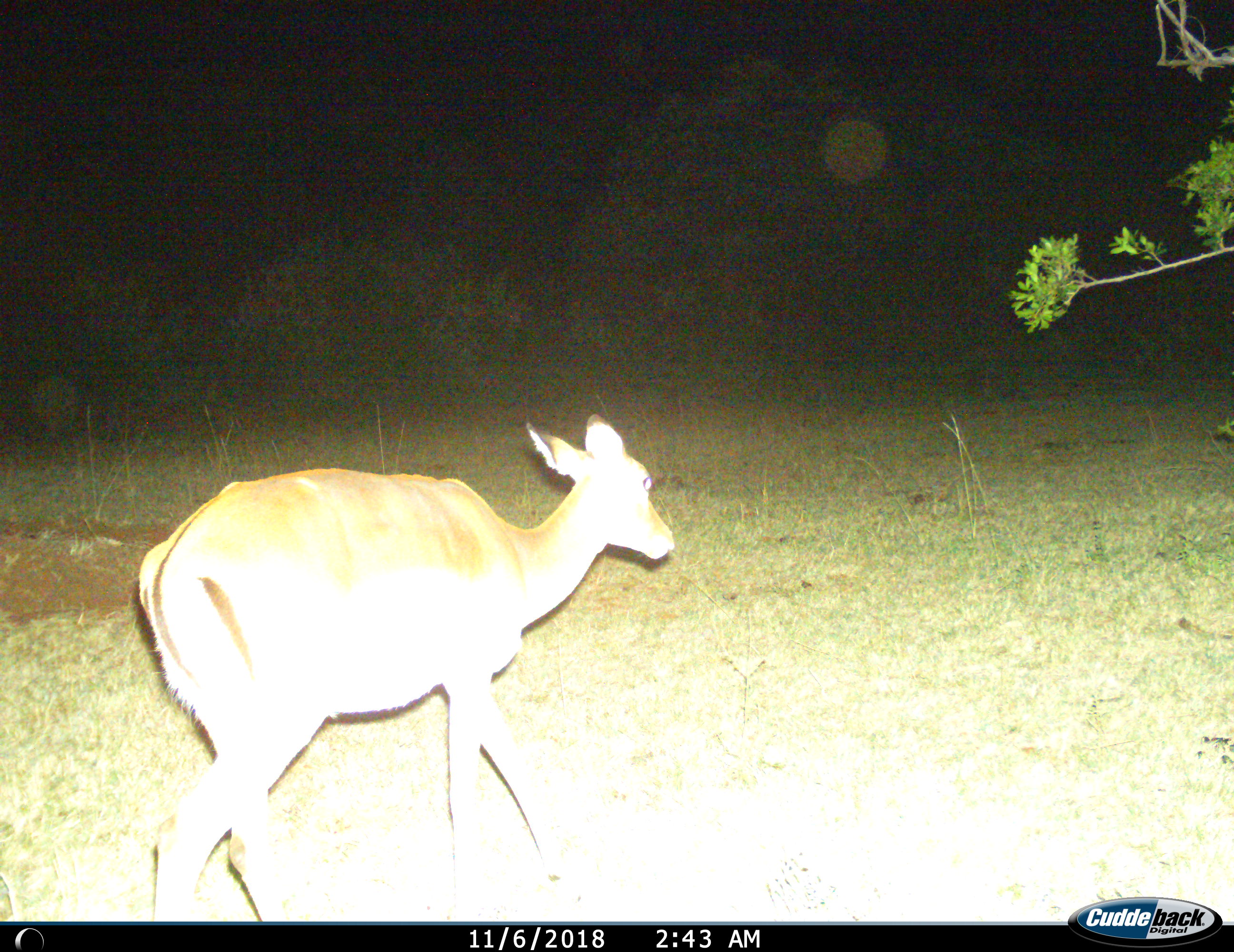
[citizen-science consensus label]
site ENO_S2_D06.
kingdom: Animalia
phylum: Chordata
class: Mammalia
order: Artiodactyla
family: Bovidae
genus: Aepyceros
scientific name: Aepyceros melampus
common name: impala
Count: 1.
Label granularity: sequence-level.